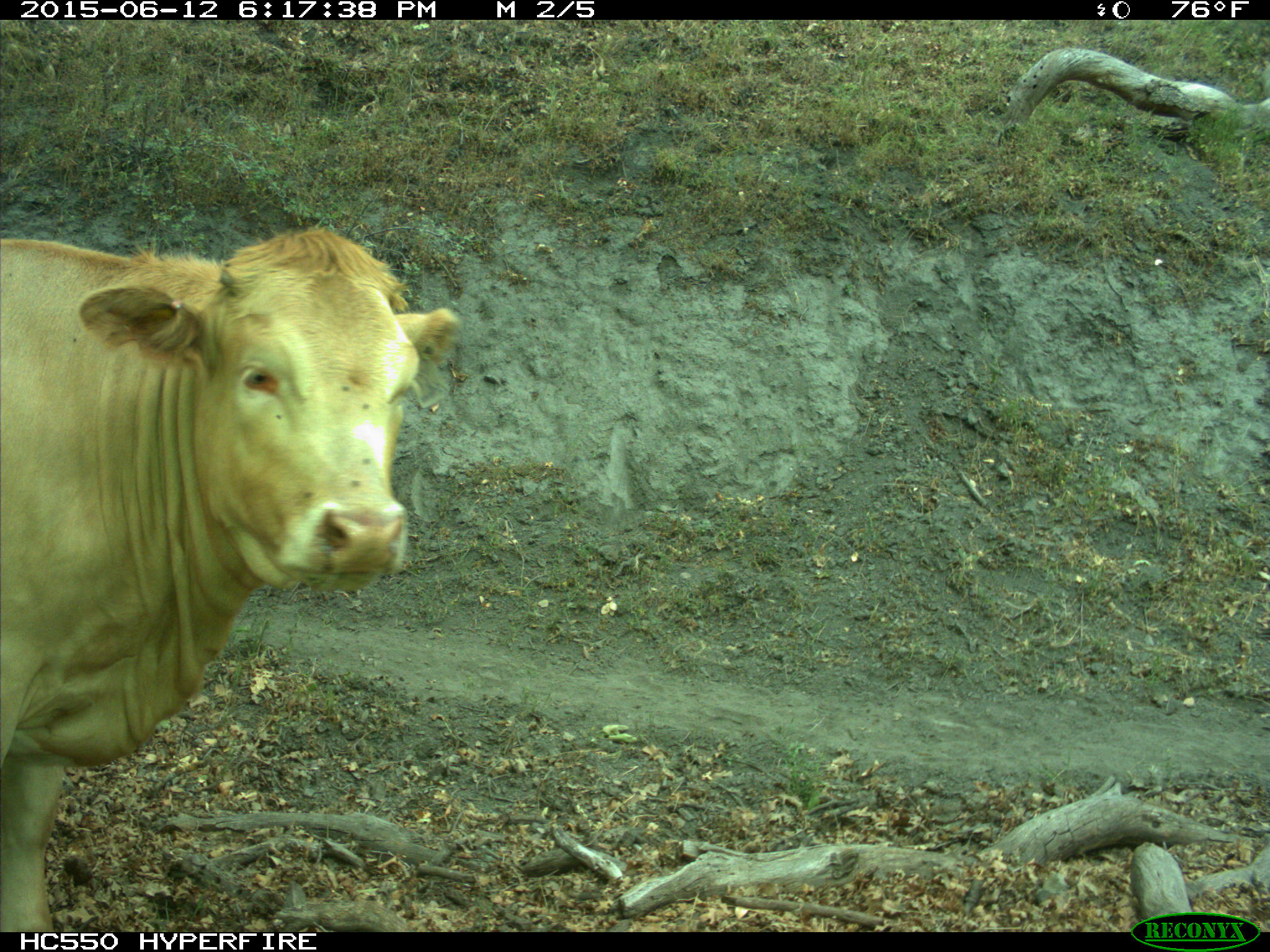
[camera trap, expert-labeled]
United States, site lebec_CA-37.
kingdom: Animalia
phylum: Chordata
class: Mammalia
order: Artiodactyla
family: Bovidae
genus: Bos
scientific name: Bos taurus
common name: domestic cow